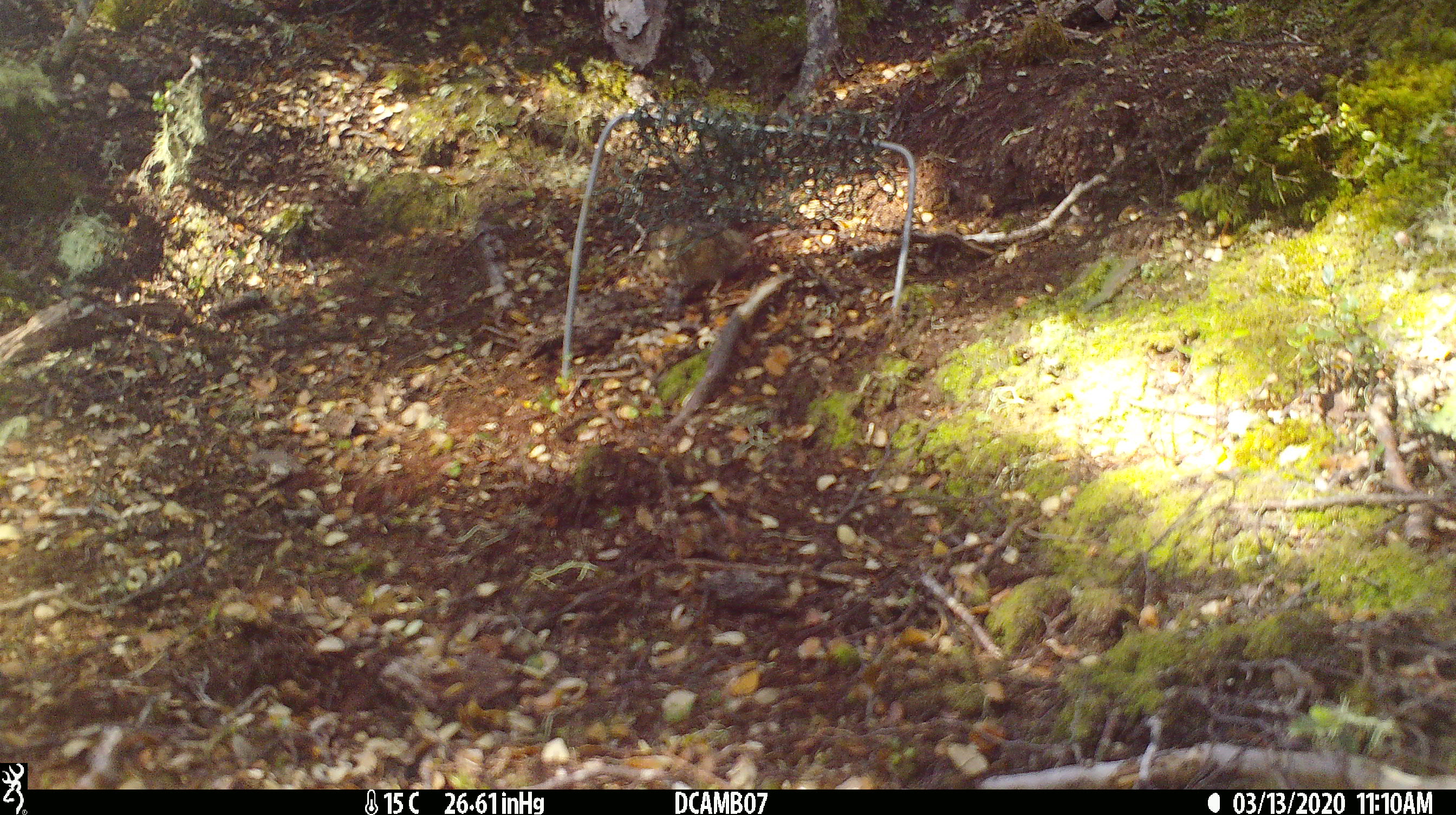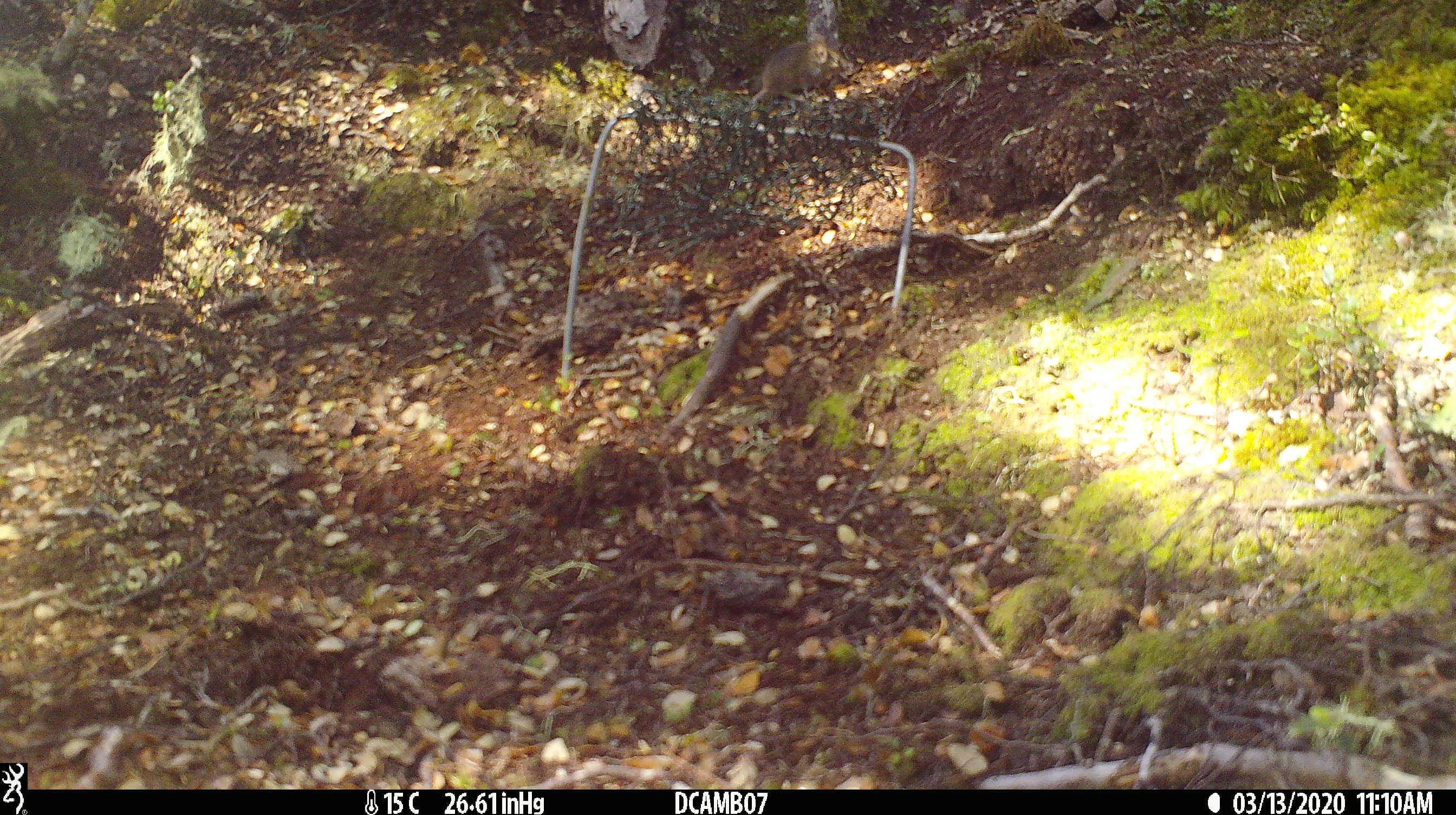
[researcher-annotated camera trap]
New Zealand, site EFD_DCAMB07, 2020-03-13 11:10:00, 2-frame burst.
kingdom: Animalia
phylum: Chordata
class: Mammalia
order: Rodentia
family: Muridae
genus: Mus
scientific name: Mus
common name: mouse